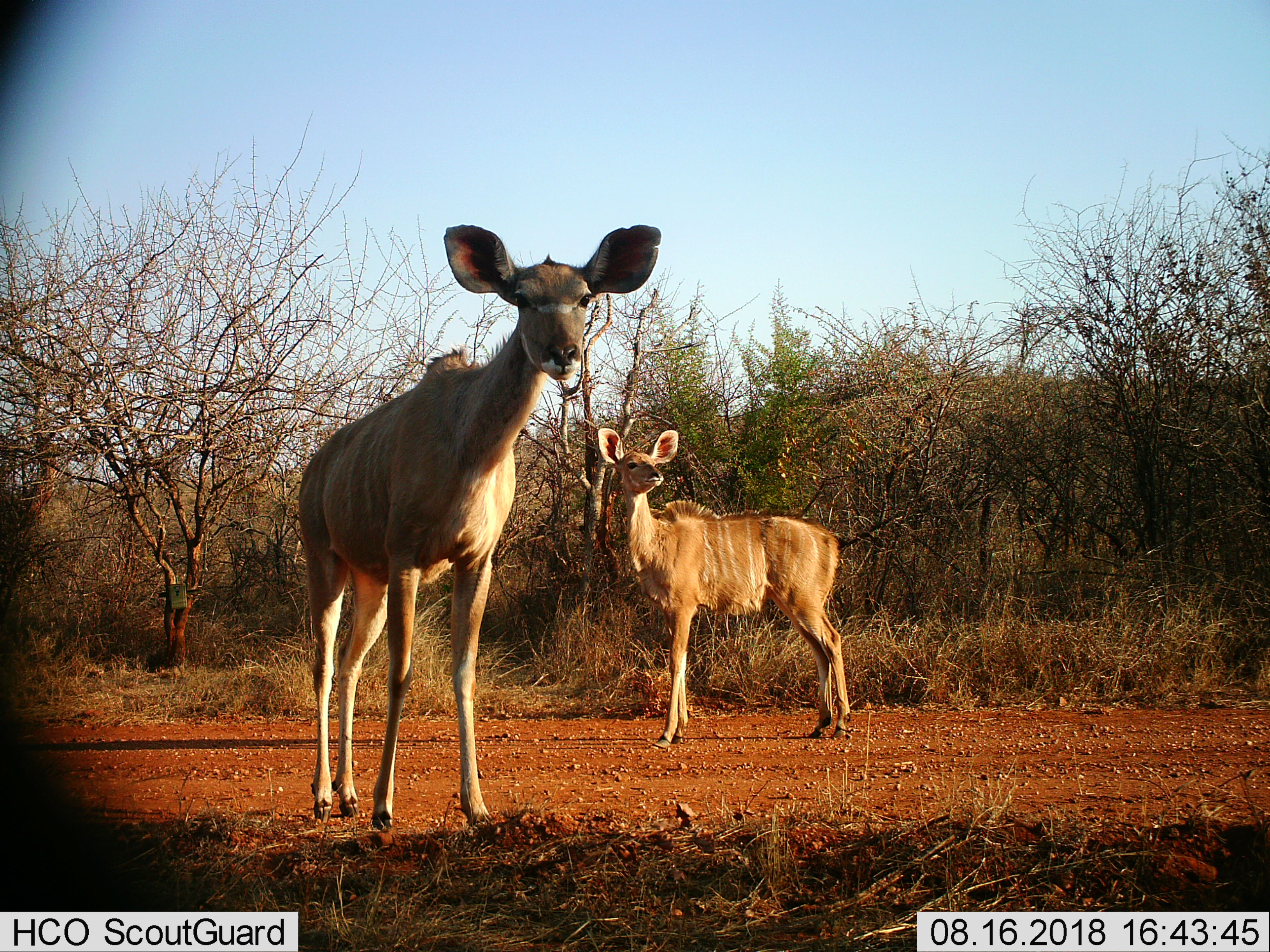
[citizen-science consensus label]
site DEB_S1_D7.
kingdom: Animalia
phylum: Chordata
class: Mammalia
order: Artiodactyla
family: Bovidae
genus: Tragelaphus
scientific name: Tragelaphus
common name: kudu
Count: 2.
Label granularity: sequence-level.